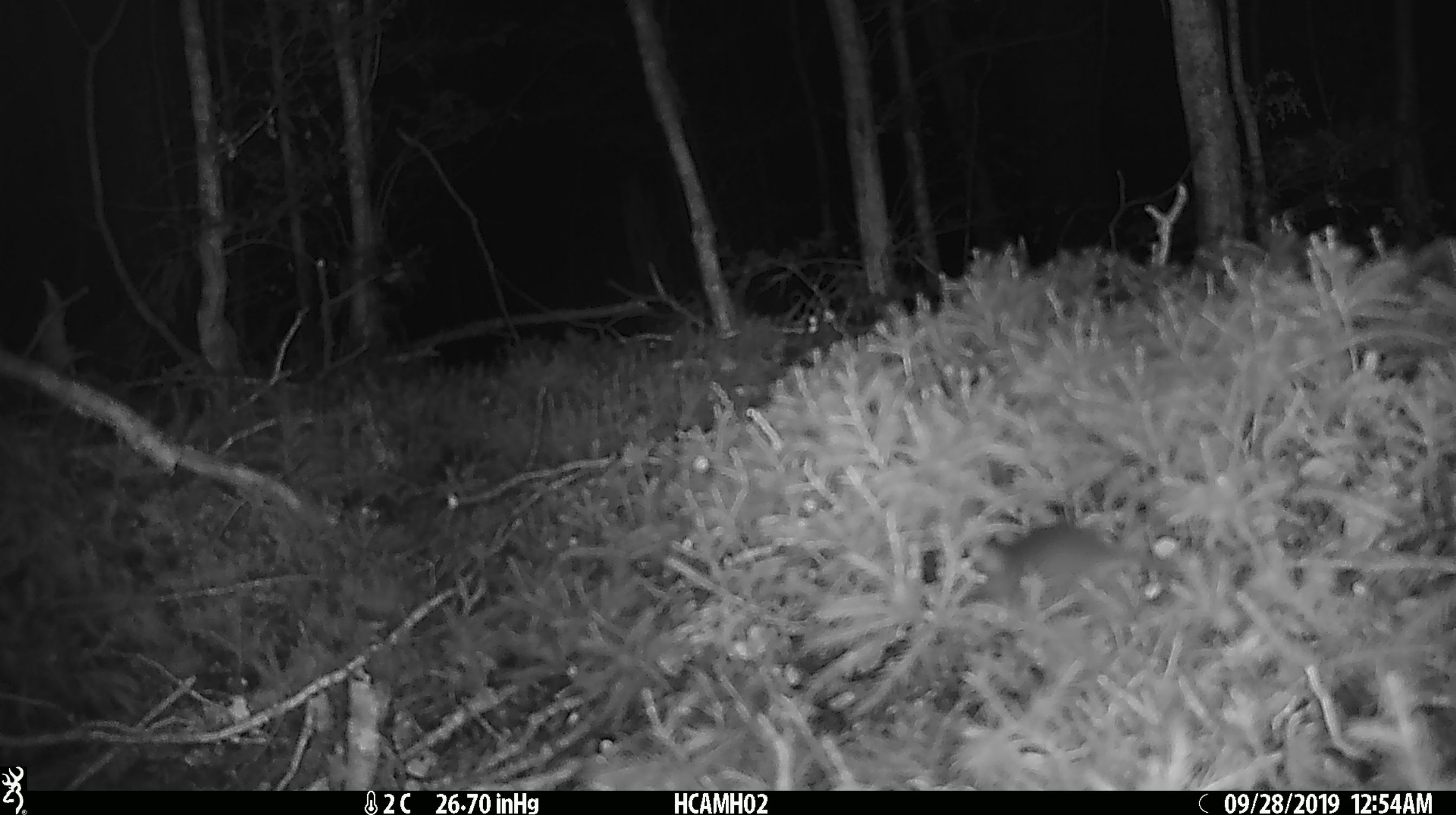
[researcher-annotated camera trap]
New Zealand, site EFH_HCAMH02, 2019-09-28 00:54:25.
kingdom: Animalia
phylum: Chordata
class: Mammalia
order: Rodentia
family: Muridae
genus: Mus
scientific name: Mus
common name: mouse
Mouse (Mus).